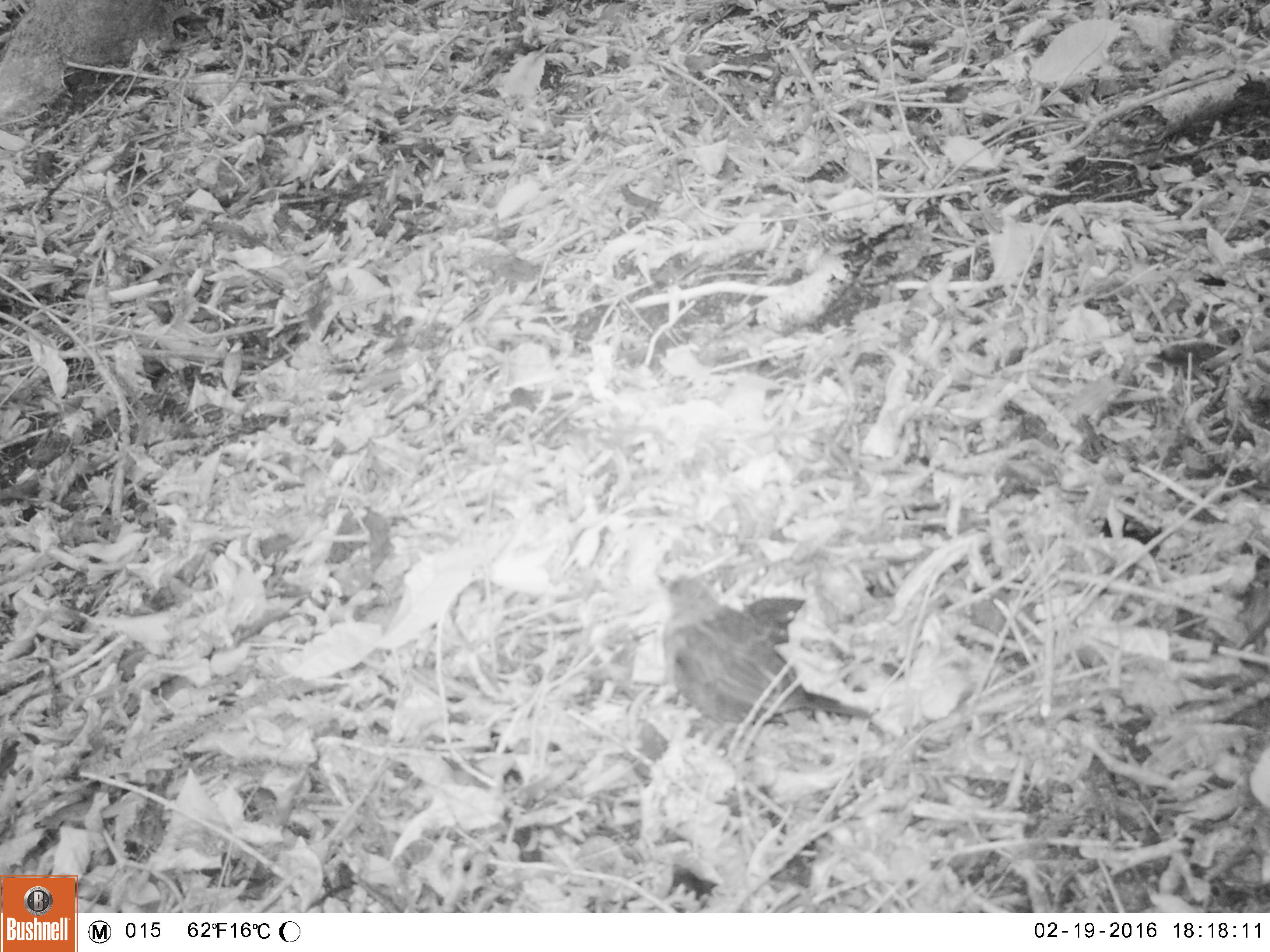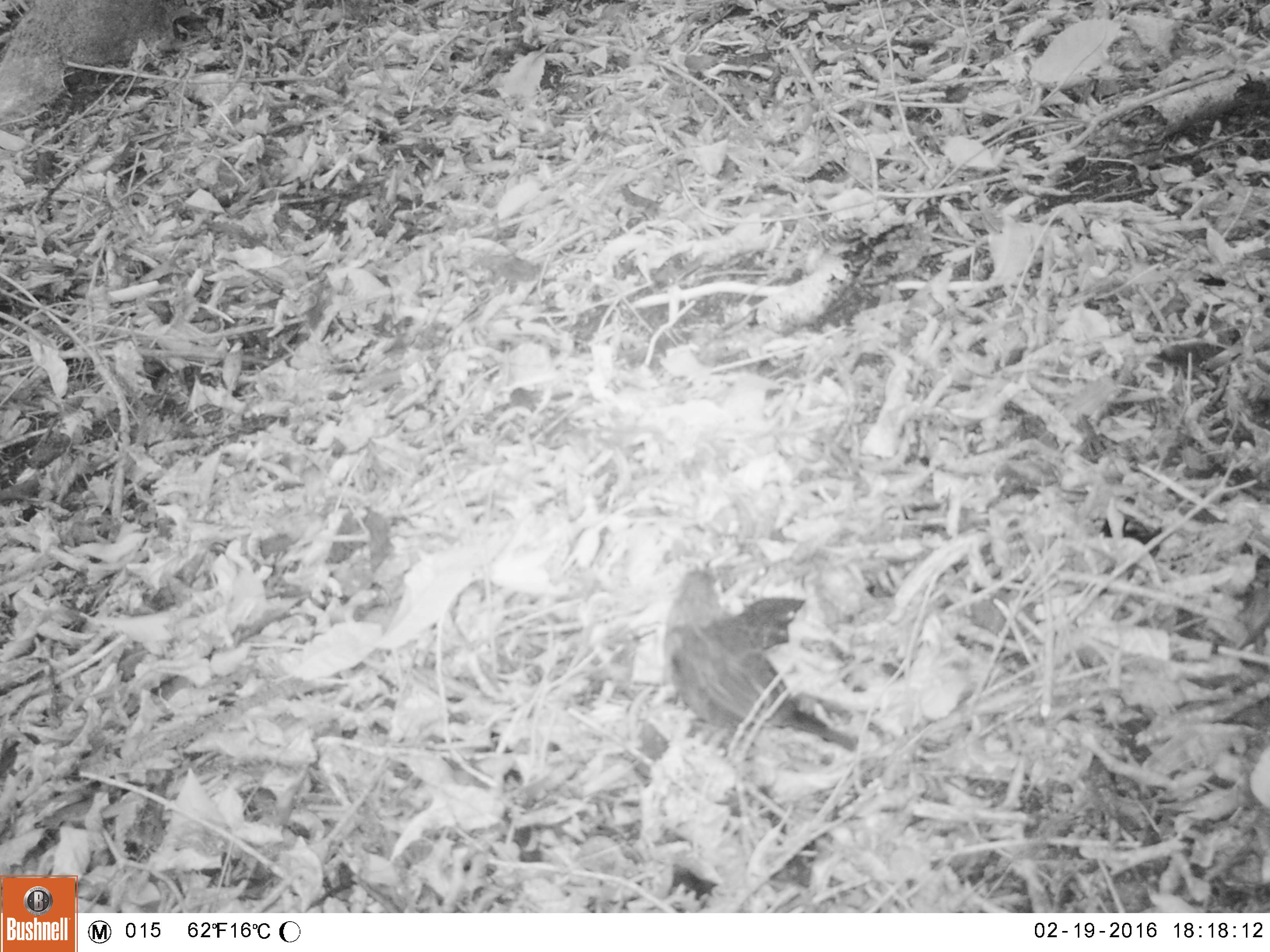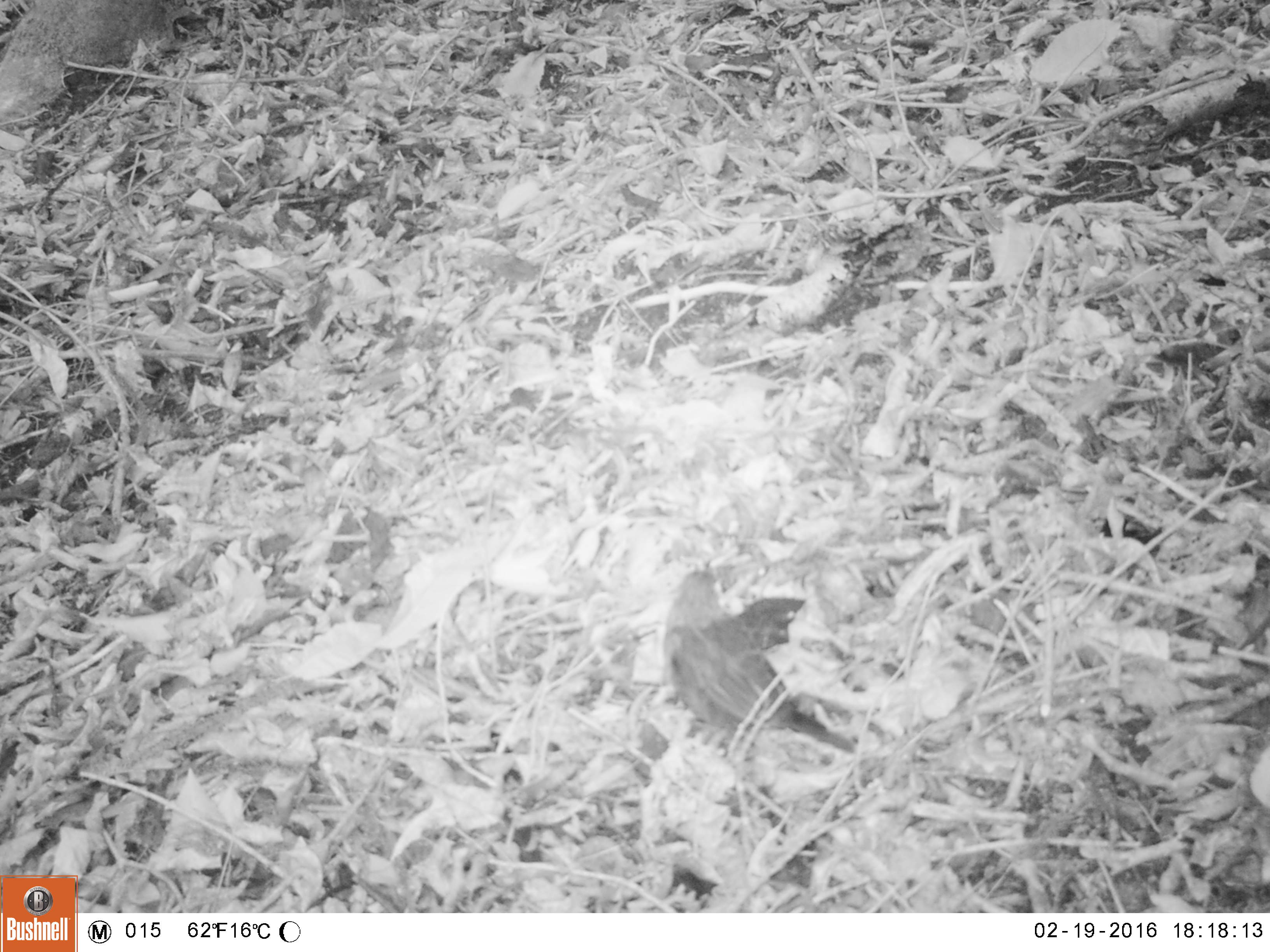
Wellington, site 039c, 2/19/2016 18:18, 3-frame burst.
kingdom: Animalia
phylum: Chordata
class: Aves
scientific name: Aves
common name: bird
Bird (Aves).